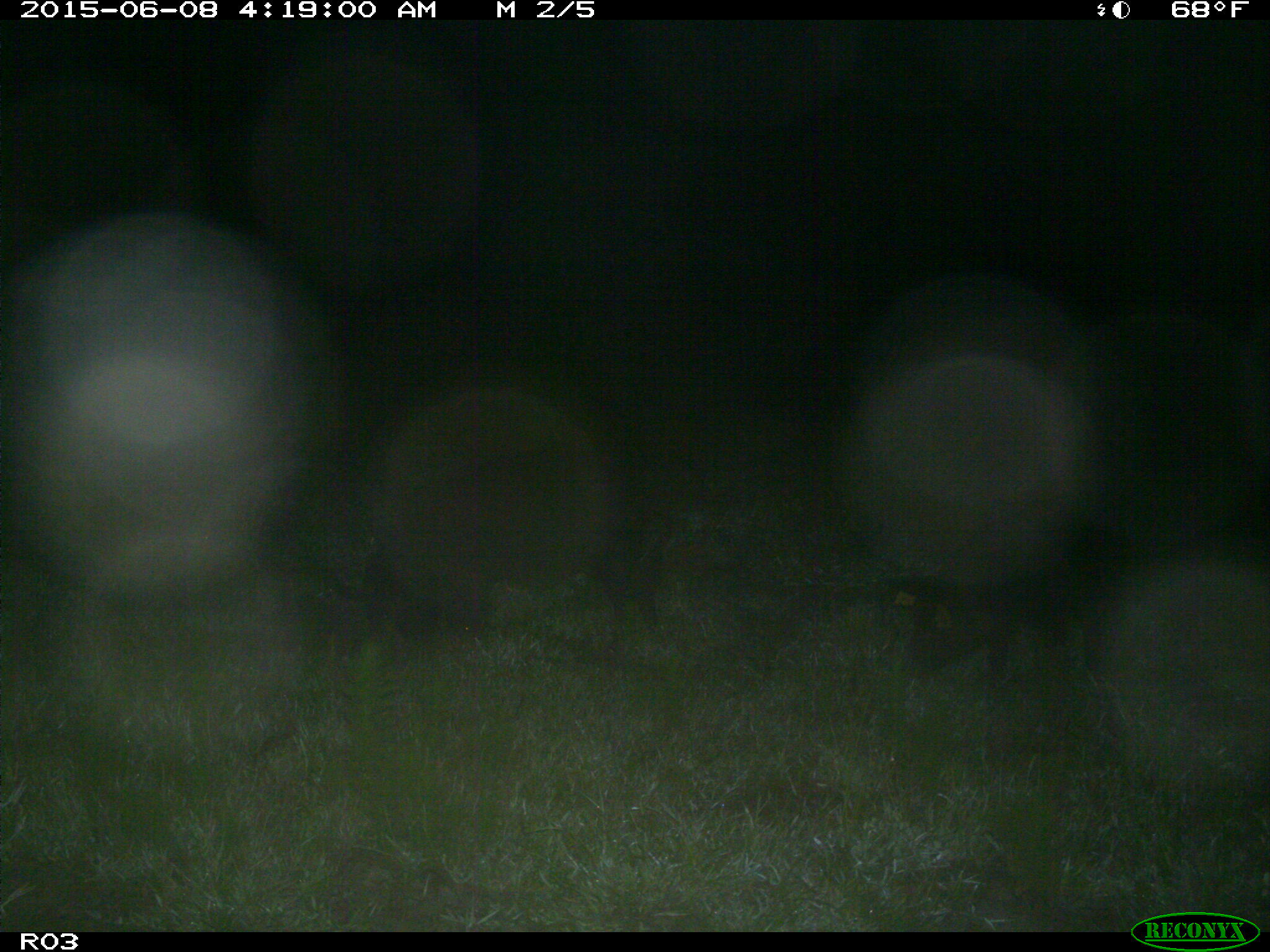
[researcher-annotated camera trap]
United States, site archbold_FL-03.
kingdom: Animalia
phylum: Chordata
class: Mammalia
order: Artiodactyla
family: Suidae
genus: Sus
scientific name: Sus scrofa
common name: wild boar